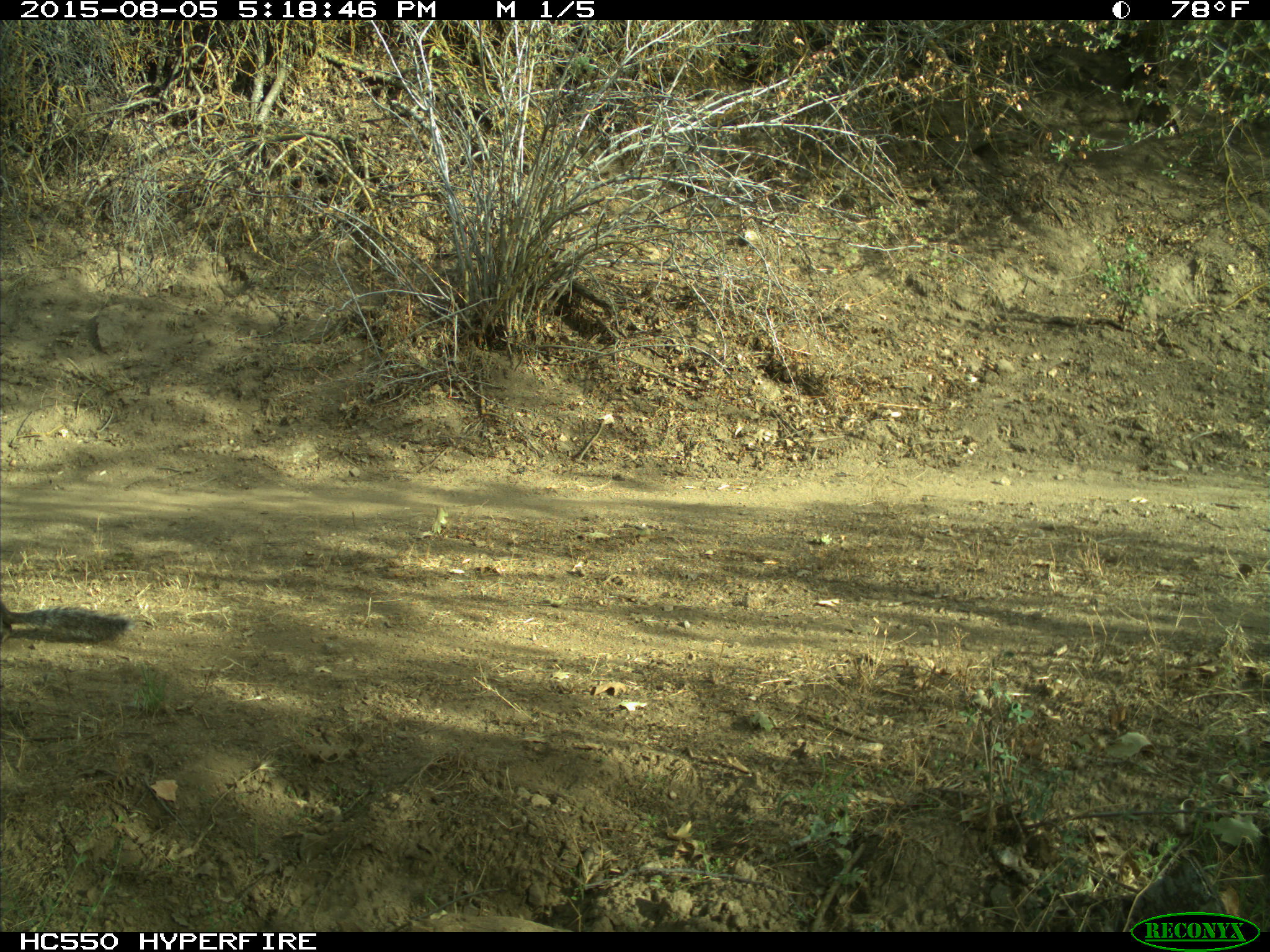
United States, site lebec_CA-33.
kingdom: Animalia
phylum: Chordata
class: Mammalia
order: Rodentia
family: Sciuridae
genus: Sciurus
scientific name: Sciurus carolinensis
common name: eastern gray squirrel